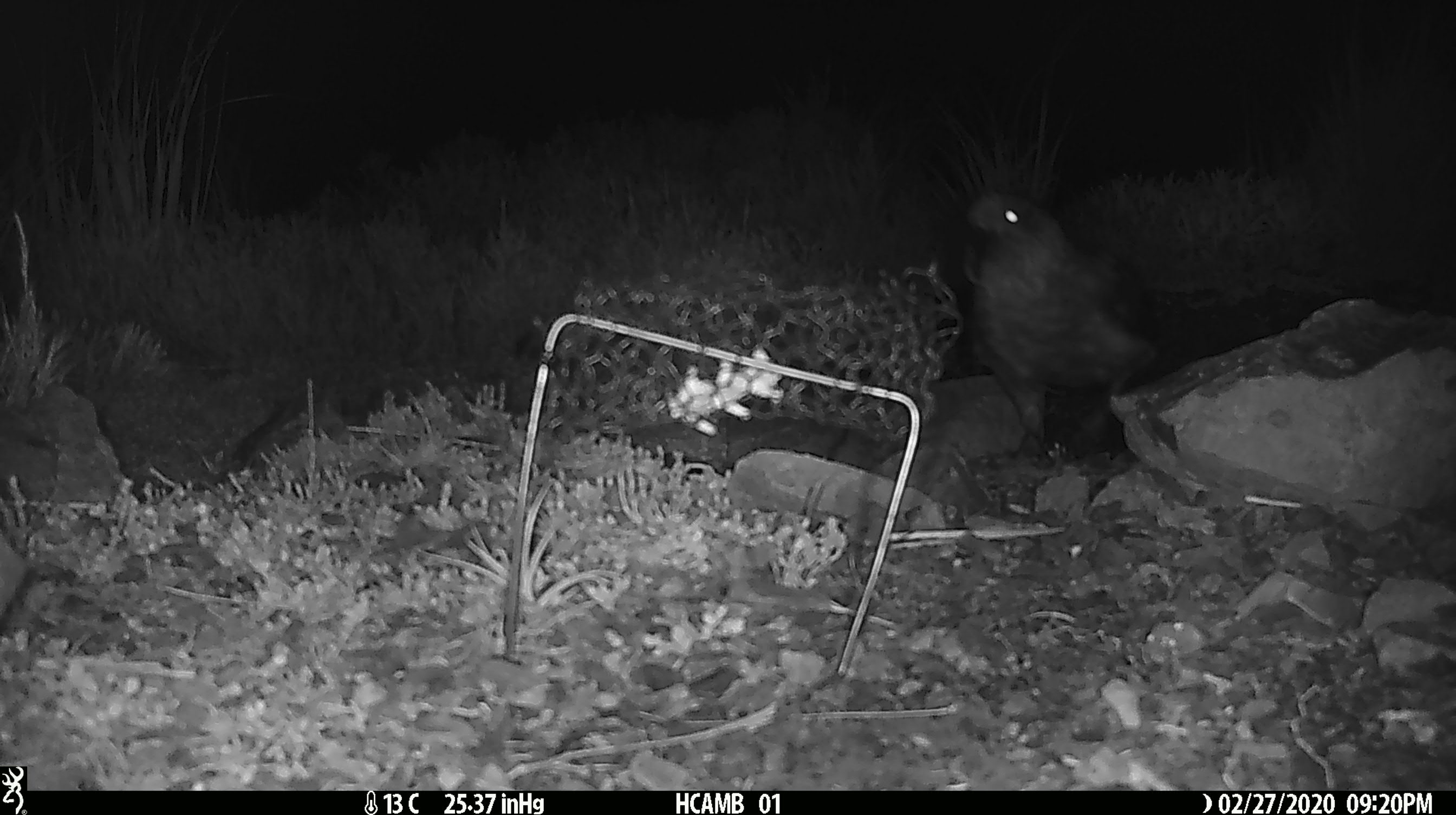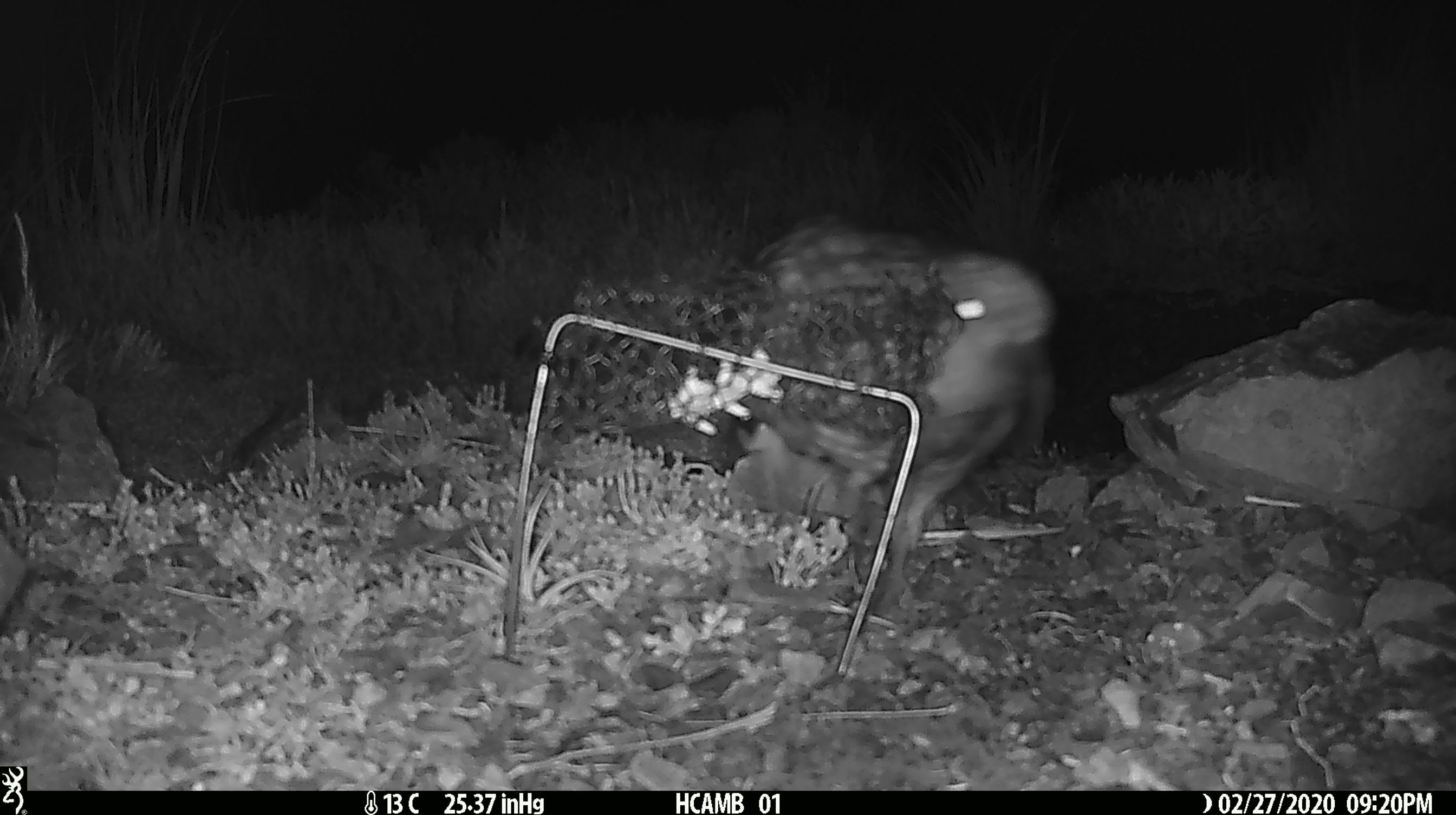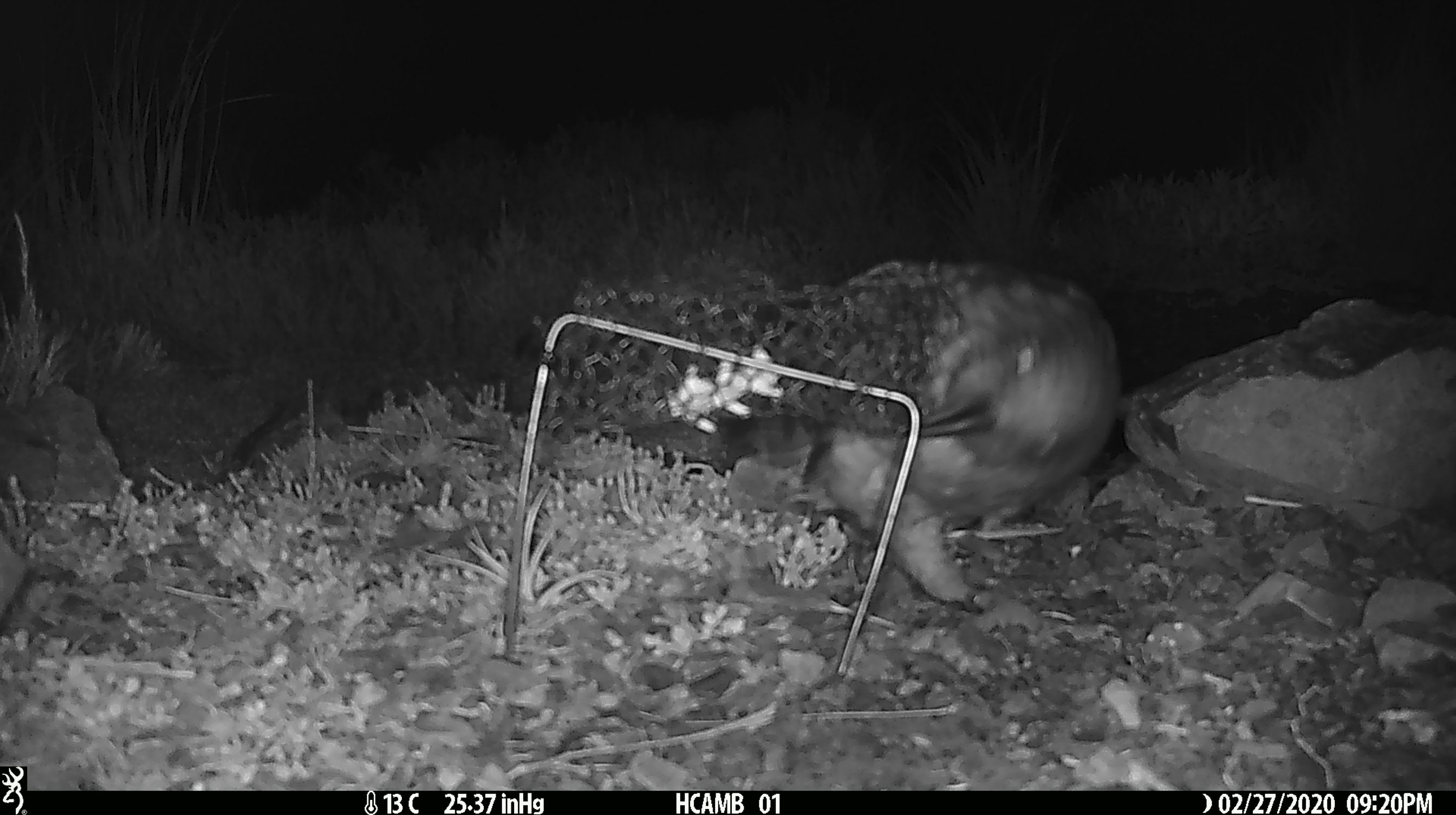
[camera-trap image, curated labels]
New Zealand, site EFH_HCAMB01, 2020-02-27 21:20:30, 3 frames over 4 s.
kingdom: Animalia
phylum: Chordata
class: Aves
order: Psittaciformes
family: Strigopidae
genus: Nestor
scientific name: Nestor notabilis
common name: kea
Kea (Nestor notabilis).